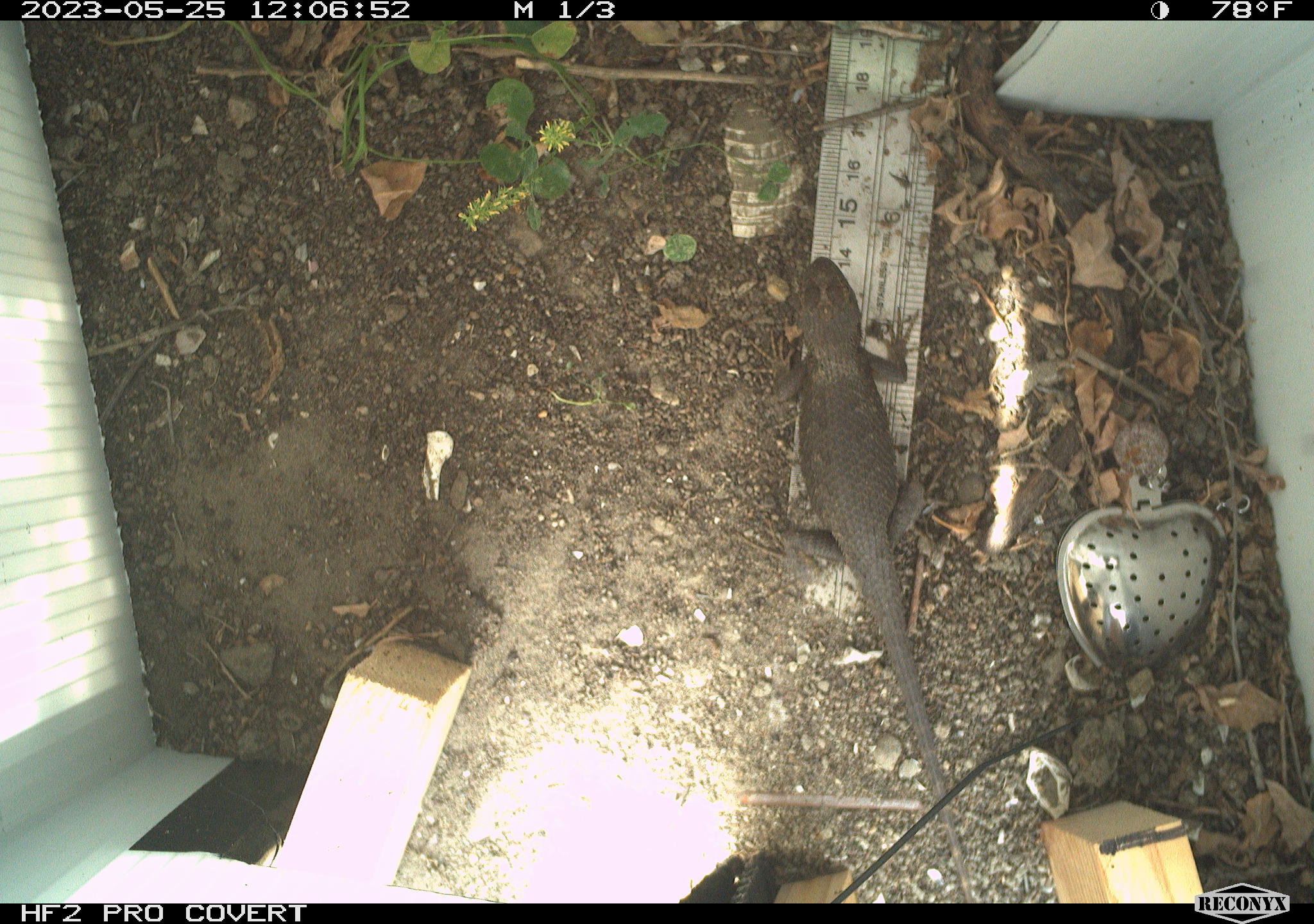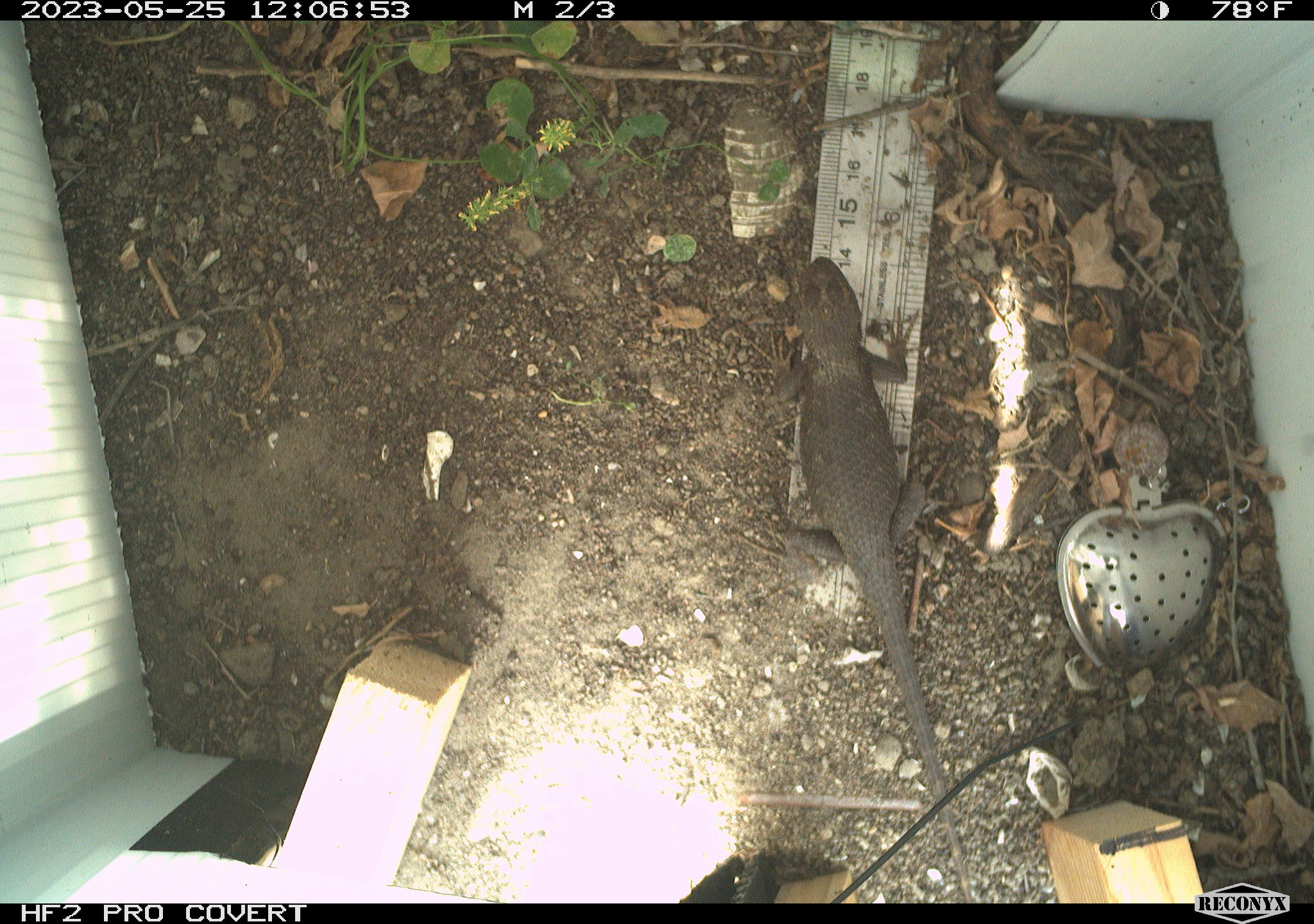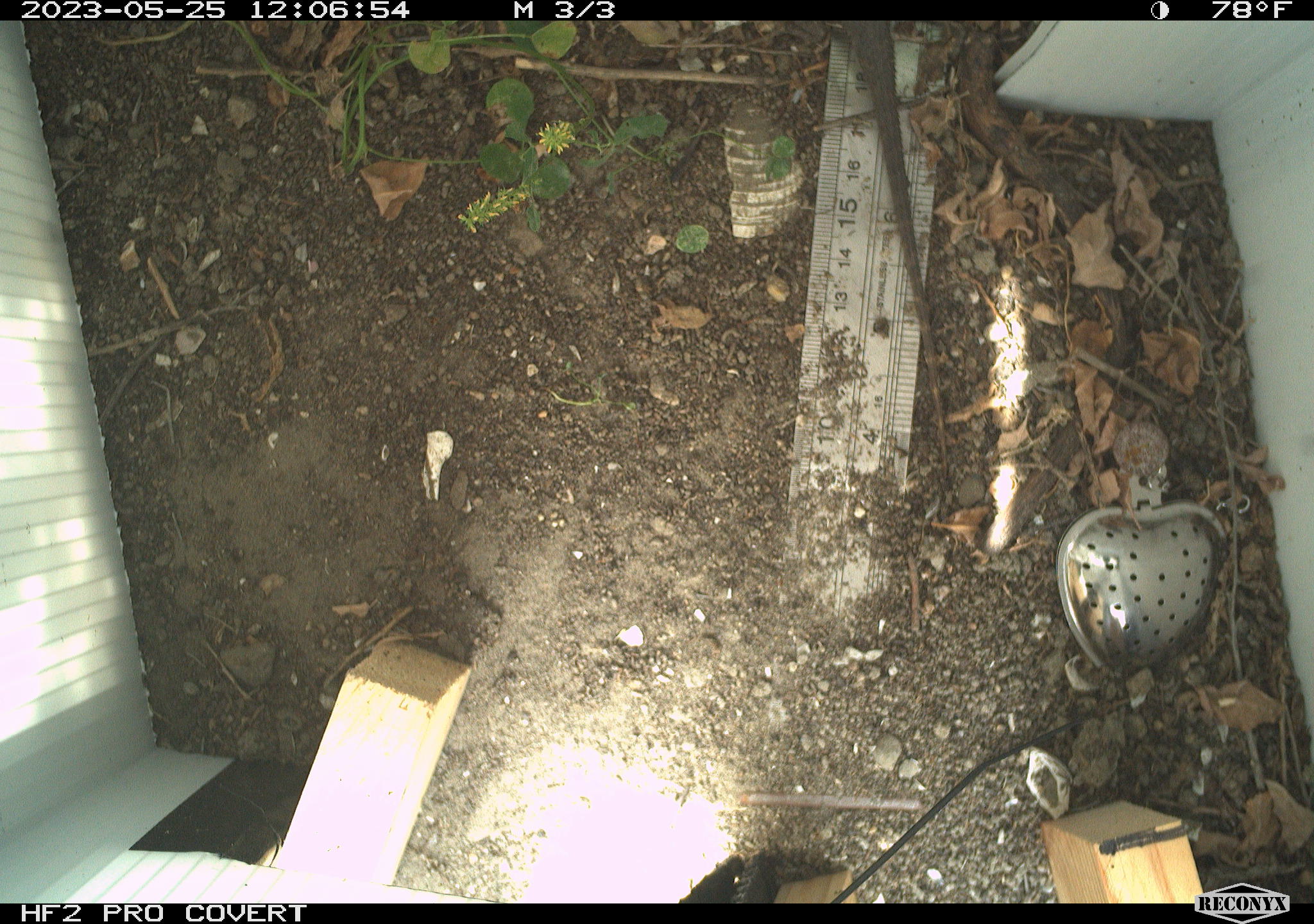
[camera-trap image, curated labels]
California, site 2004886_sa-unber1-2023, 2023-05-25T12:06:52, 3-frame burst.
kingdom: Animalia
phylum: Chordata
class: Reptilia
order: Squamata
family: Phrynosomatidae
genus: Sceloporus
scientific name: Sceloporus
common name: spiny lizards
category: sceloporus species